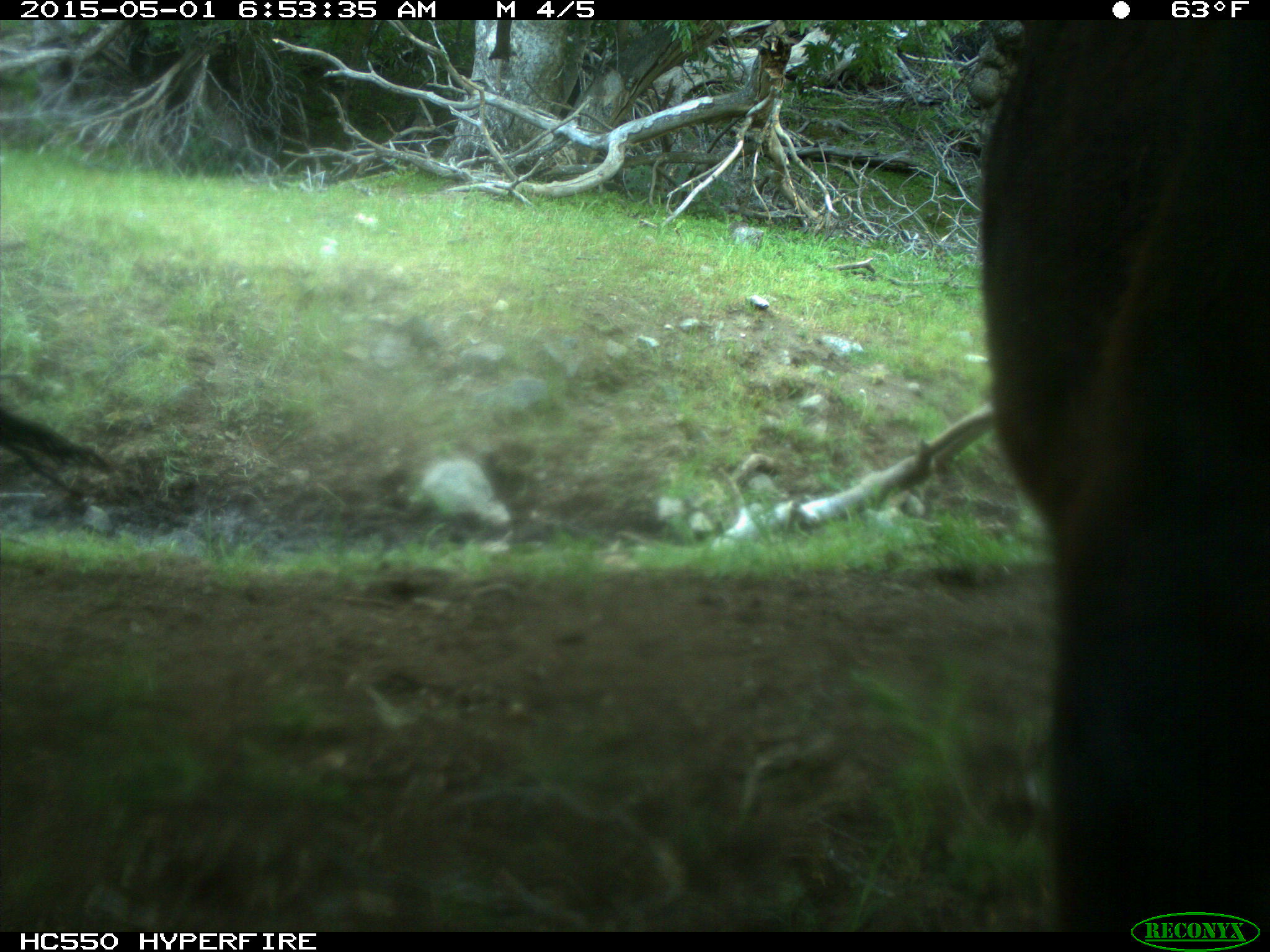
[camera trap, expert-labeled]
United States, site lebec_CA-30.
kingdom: Animalia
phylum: Chordata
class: Mammalia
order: Artiodactyla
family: Bovidae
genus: Bos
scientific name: Bos taurus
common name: domestic cow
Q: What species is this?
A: Bos taurus (domestic cow).